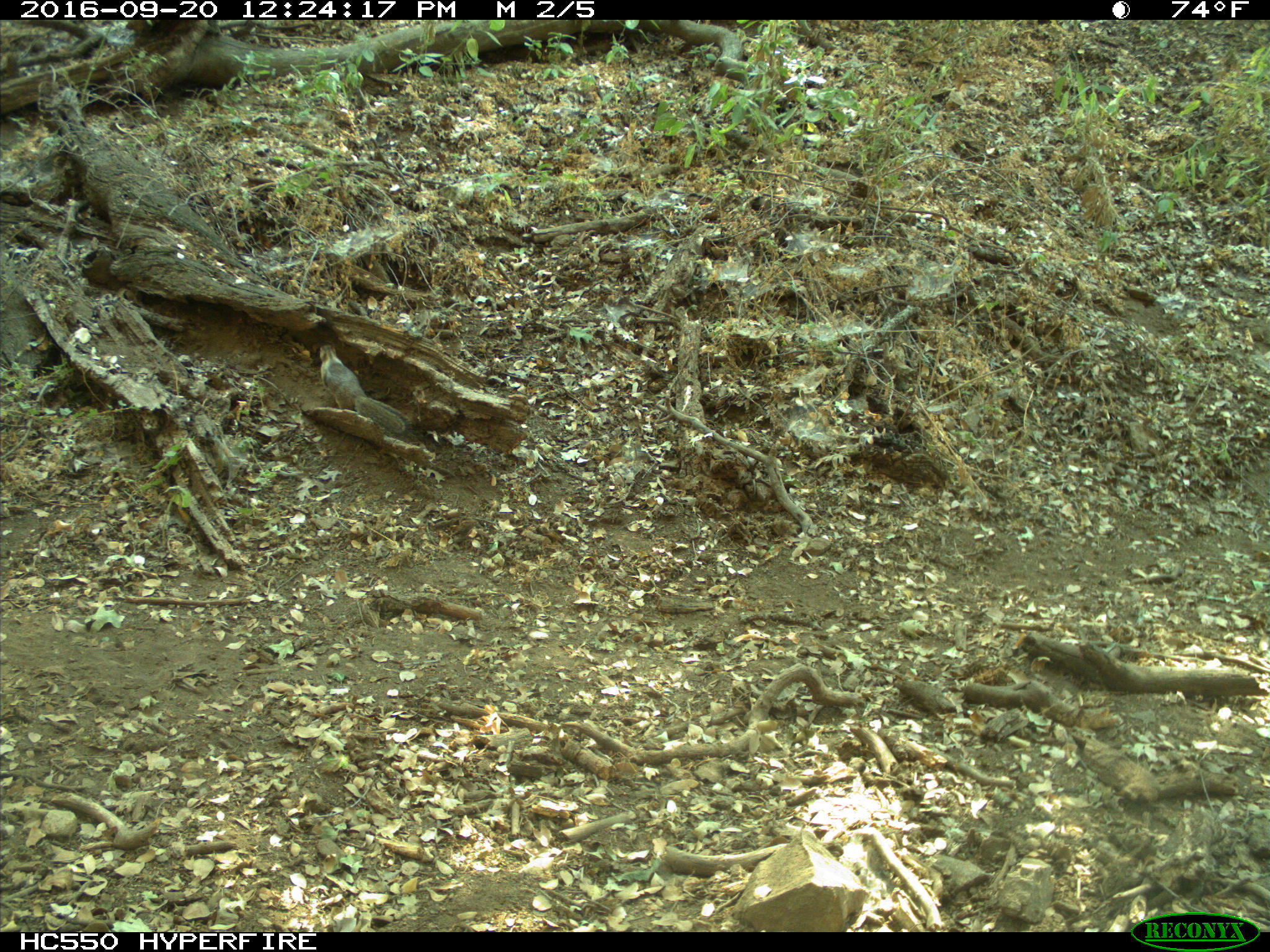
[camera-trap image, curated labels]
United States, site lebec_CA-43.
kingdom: Animalia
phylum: Chordata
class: Mammalia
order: Rodentia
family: Sciuridae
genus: Otospermophilus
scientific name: Otospermophilus beecheyi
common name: california ground squirrel